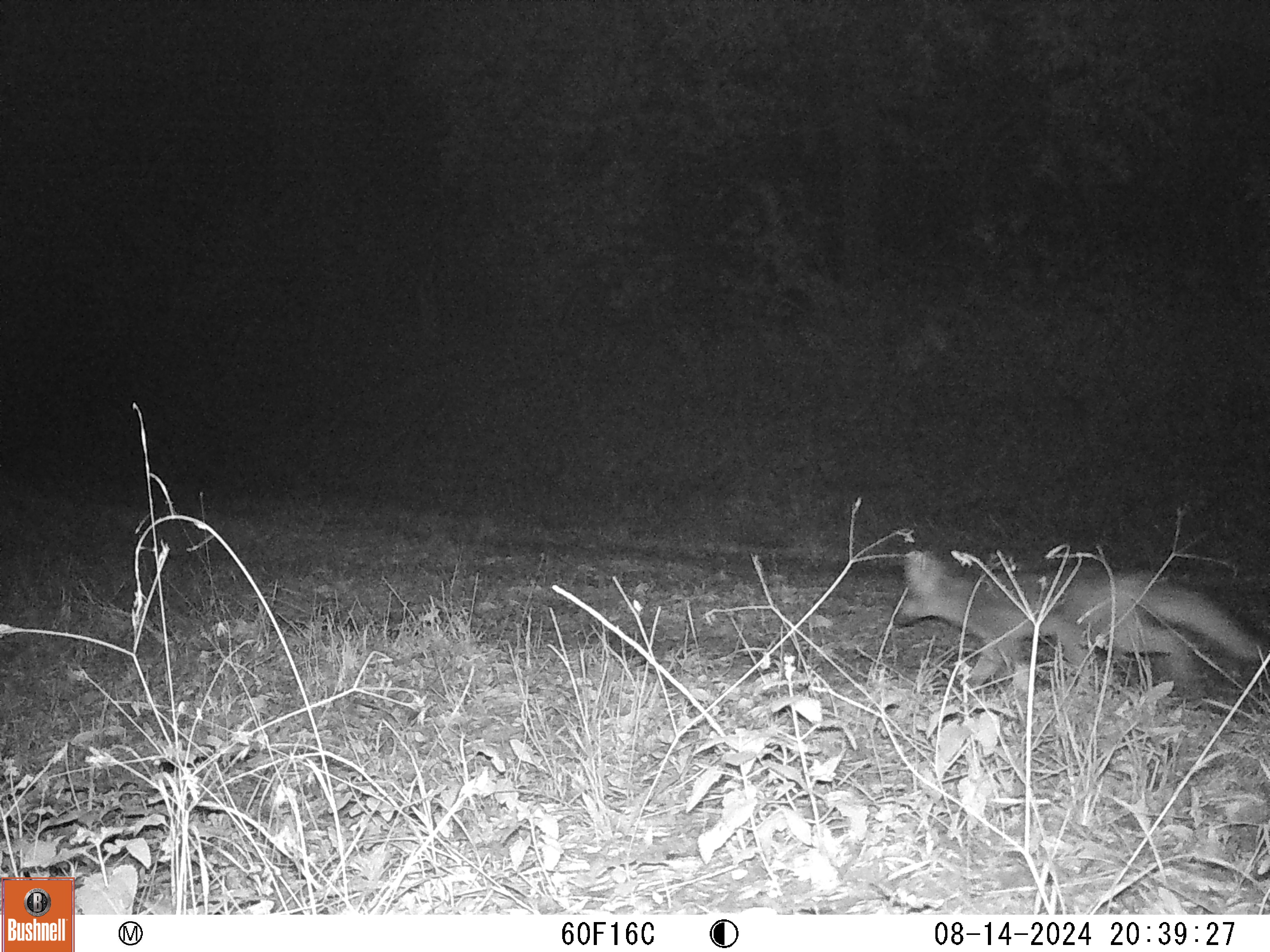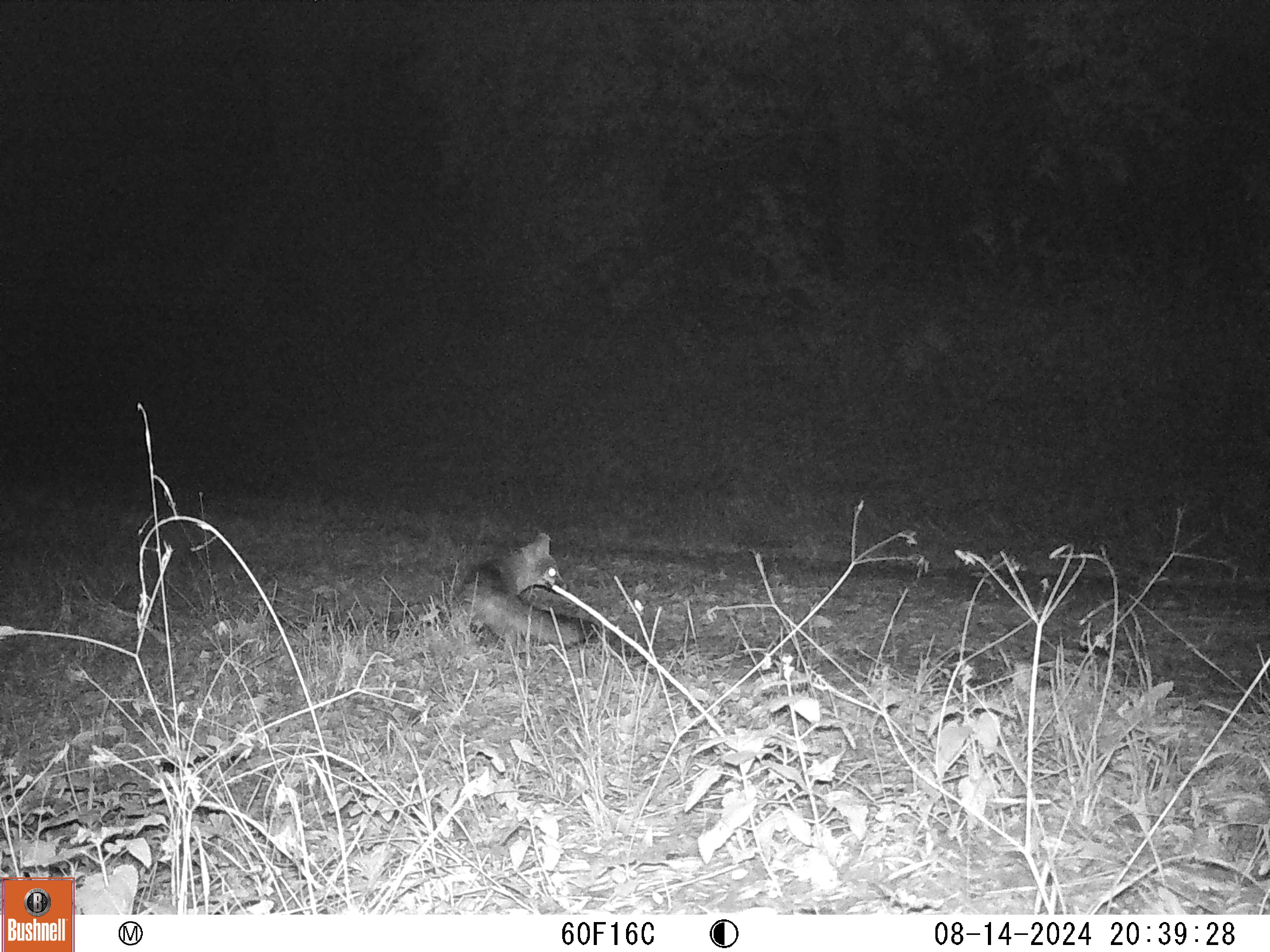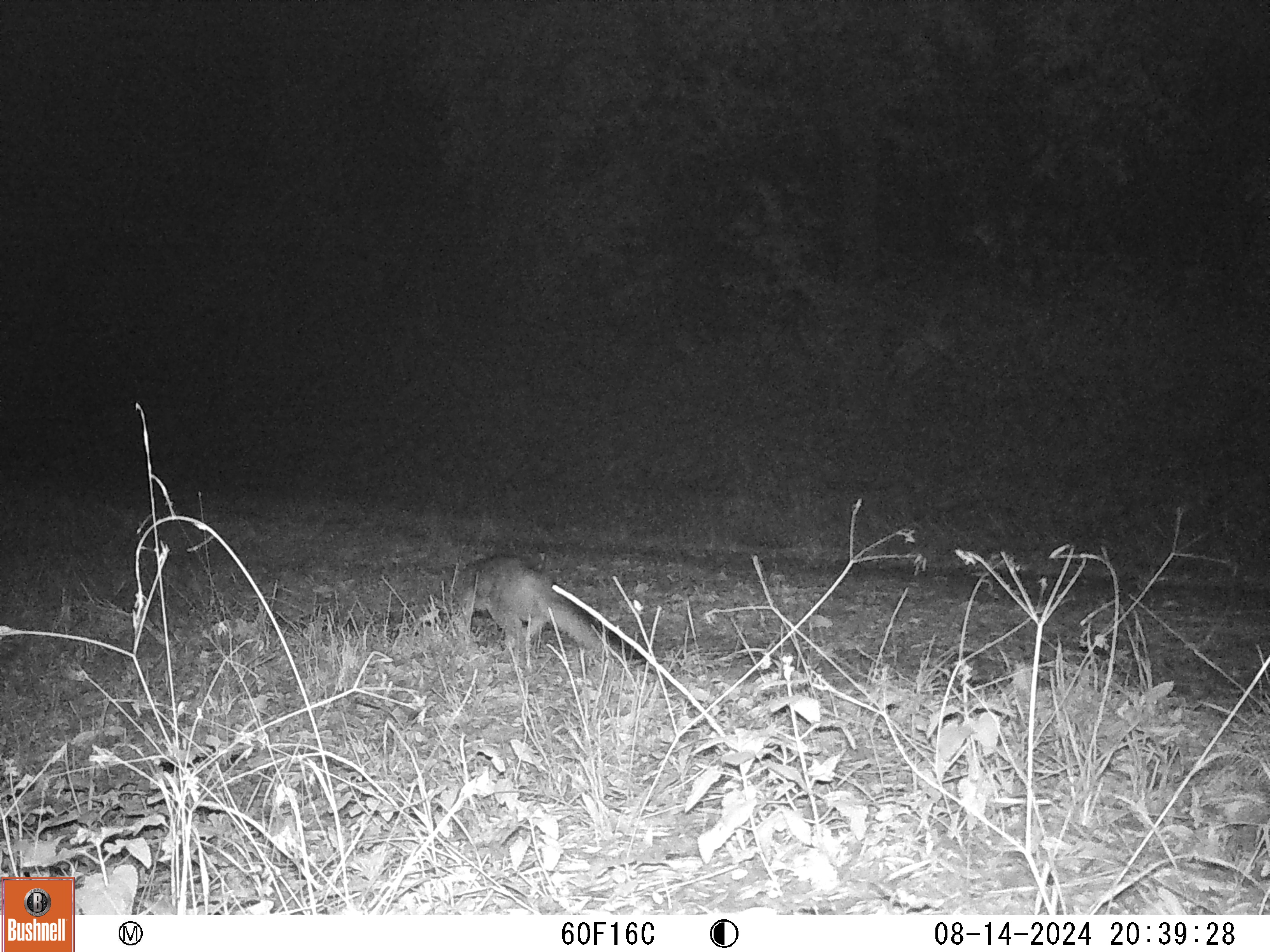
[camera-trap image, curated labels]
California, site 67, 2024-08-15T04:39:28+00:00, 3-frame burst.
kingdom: Animalia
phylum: Chordata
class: Mammalia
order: Carnivora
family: Canidae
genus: Urocyon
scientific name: Urocyon cinereoargenteus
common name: gray fox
Gray fox (Urocyon cinereoargenteus).